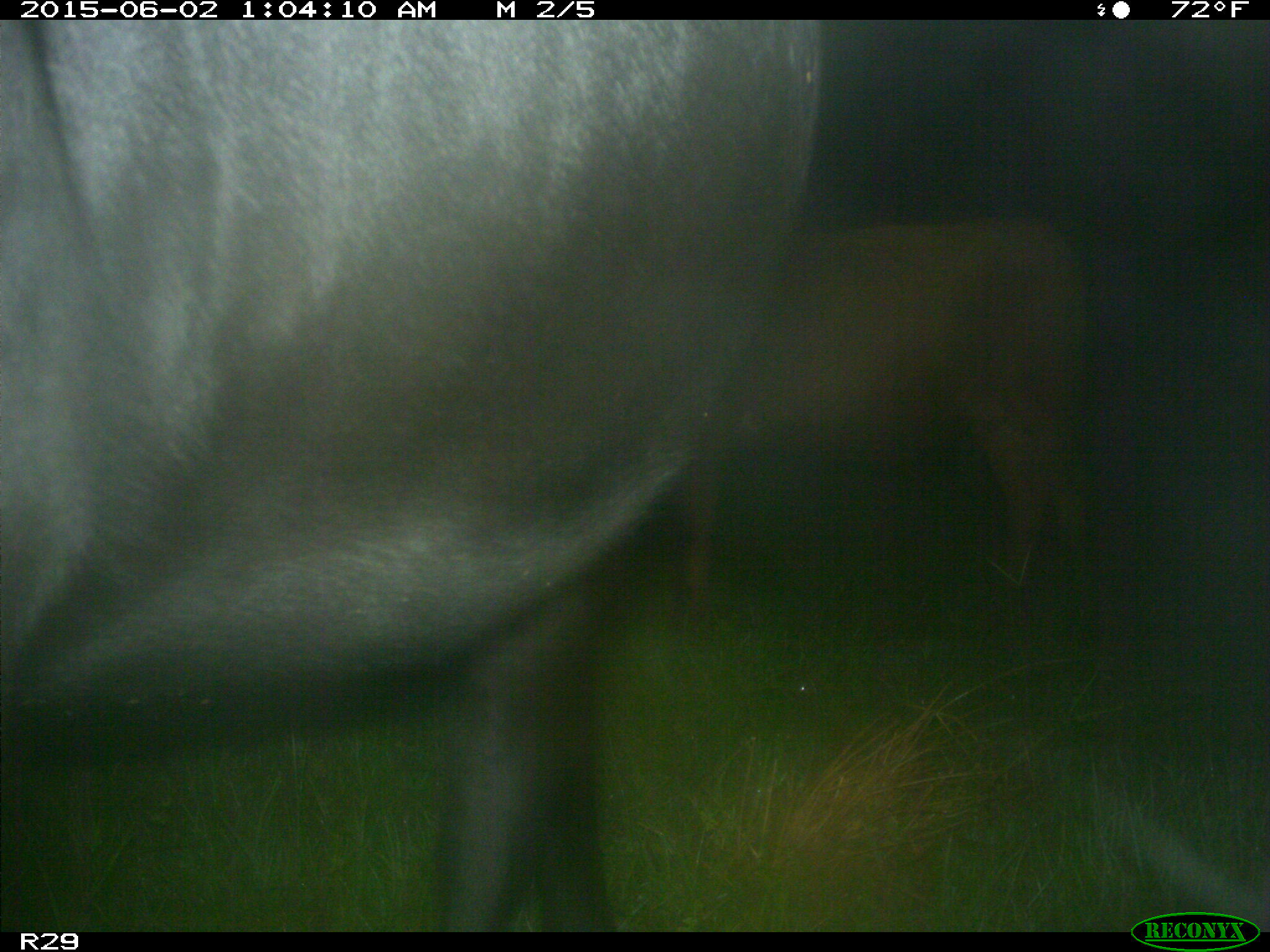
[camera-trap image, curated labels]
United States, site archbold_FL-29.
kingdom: Animalia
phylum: Chordata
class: Mammalia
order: Artiodactyla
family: Bovidae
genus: Bos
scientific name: Bos taurus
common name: domestic cow